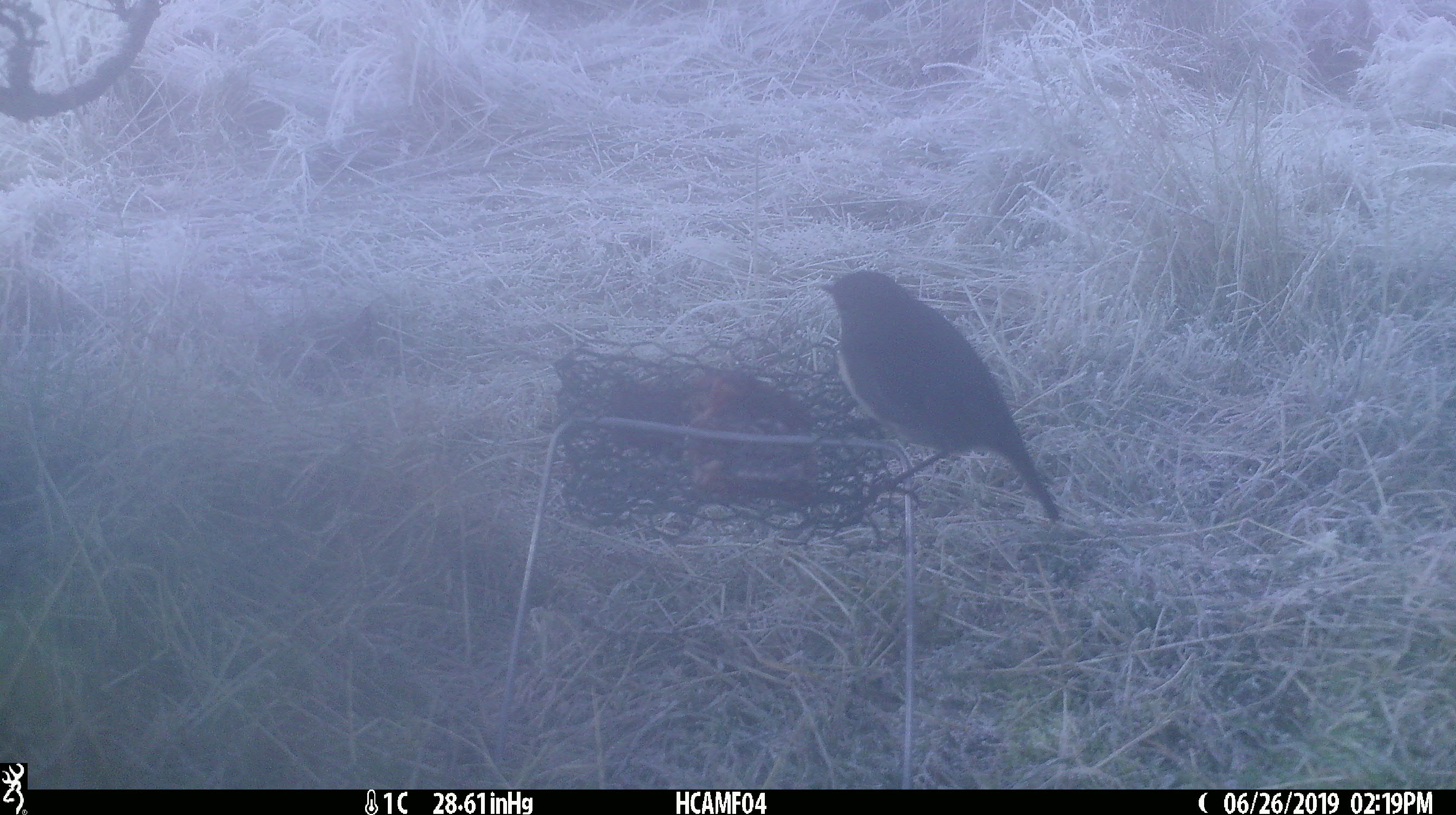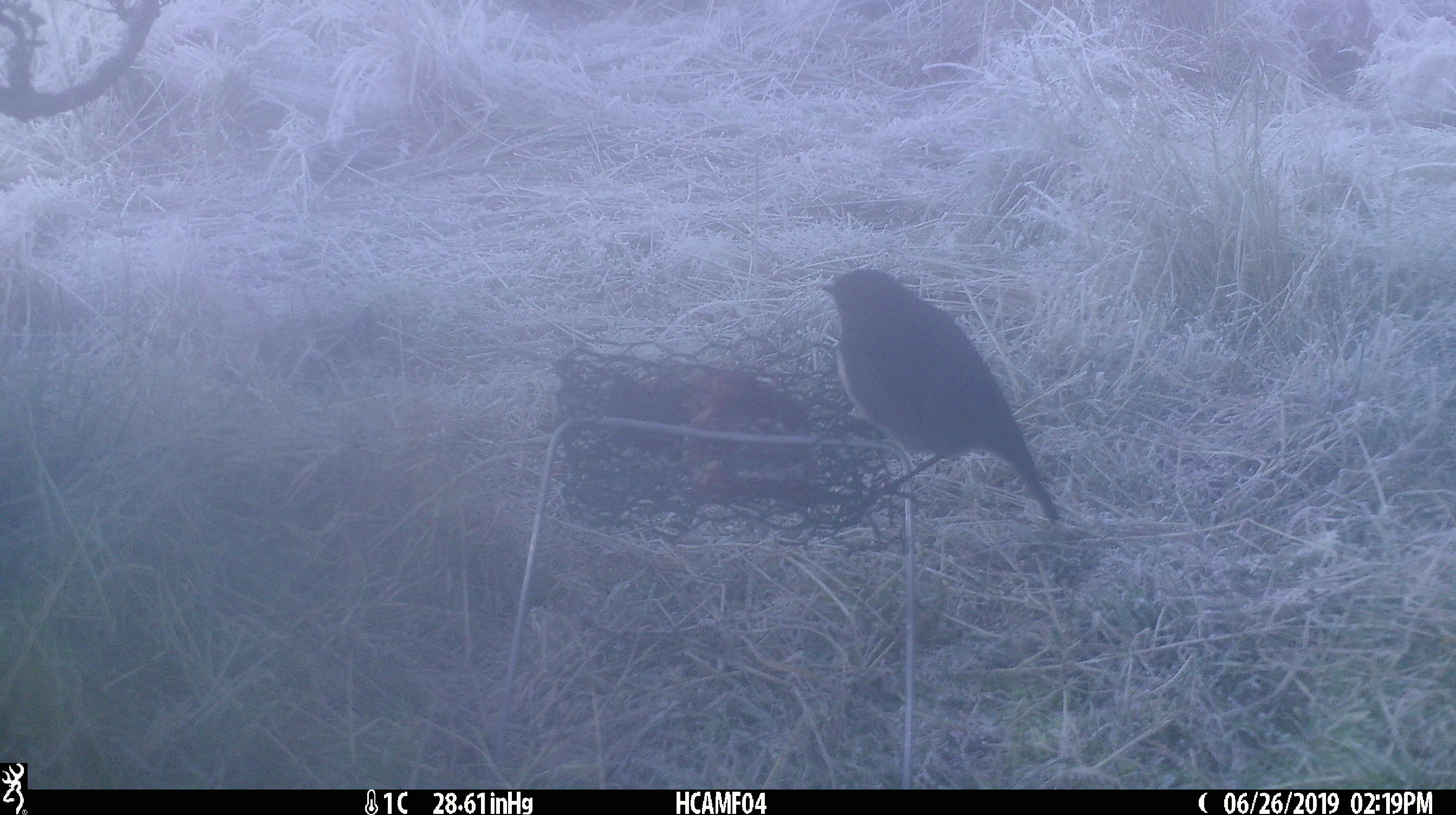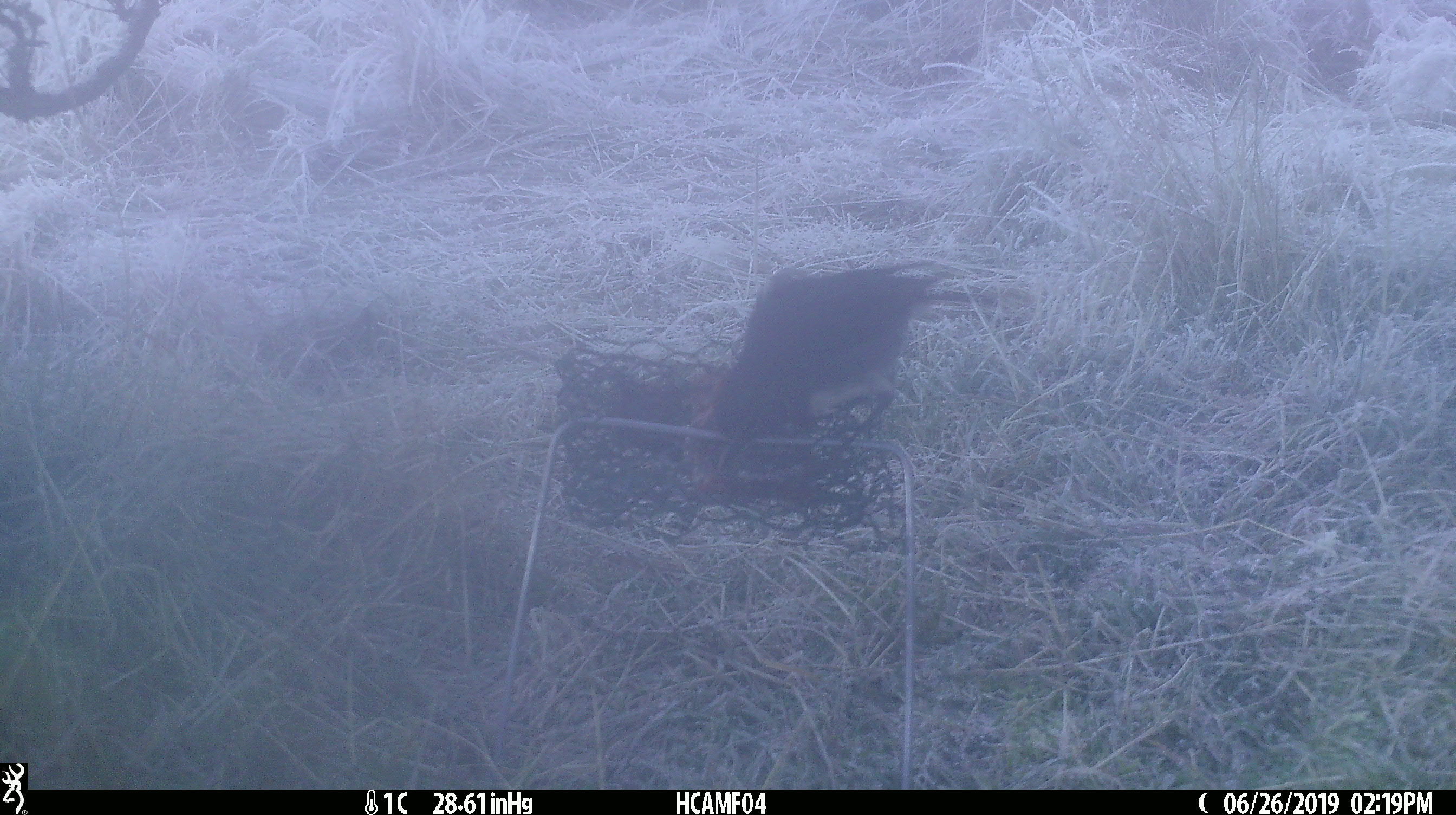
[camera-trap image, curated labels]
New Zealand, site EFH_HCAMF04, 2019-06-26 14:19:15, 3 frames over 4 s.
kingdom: Animalia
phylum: Chordata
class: Aves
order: Passeriformes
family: Petroicidae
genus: Petroica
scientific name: Petroica australis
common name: new zealand robin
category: robin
Robin (new zealand robin) (Petroica australis).